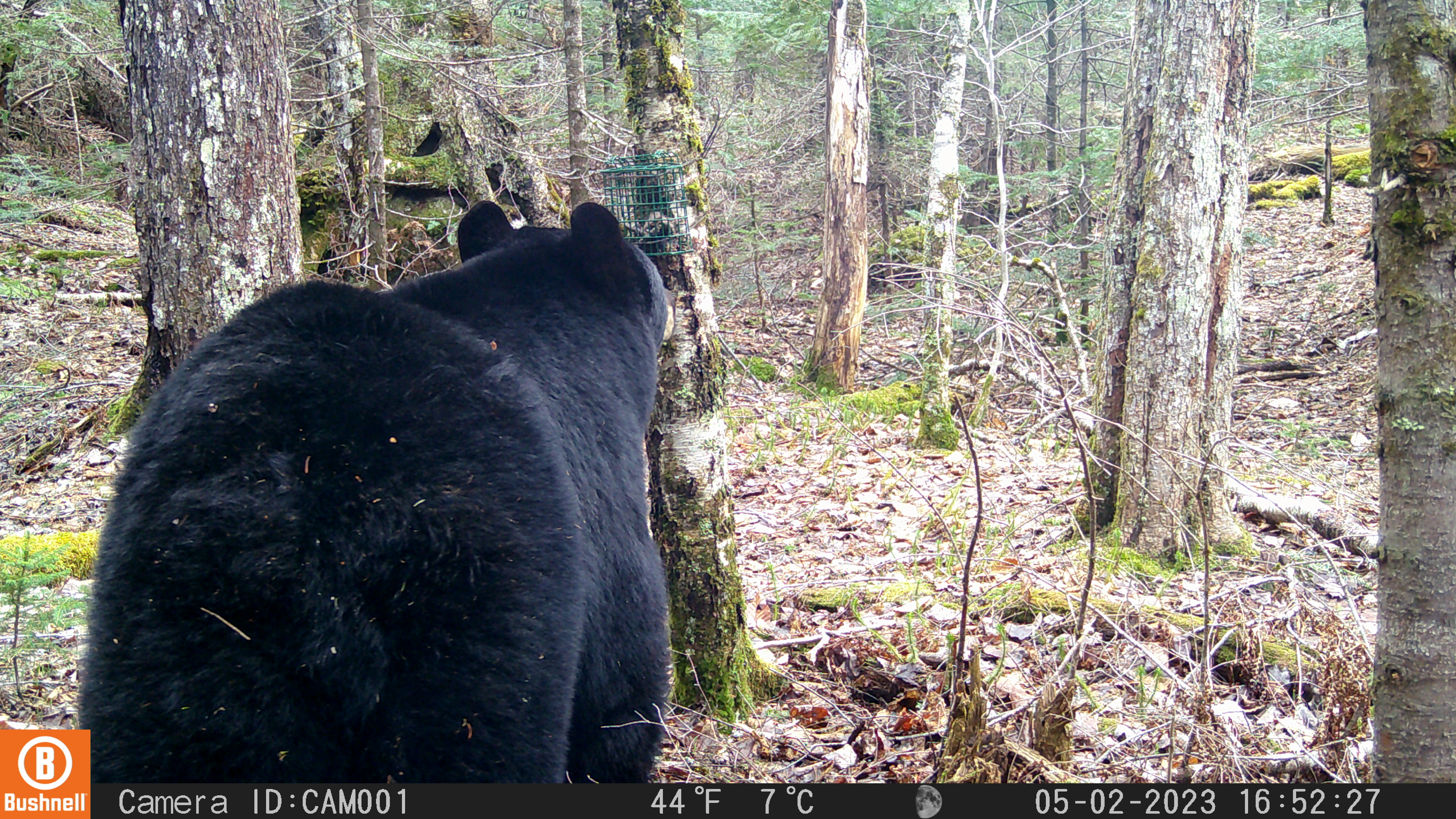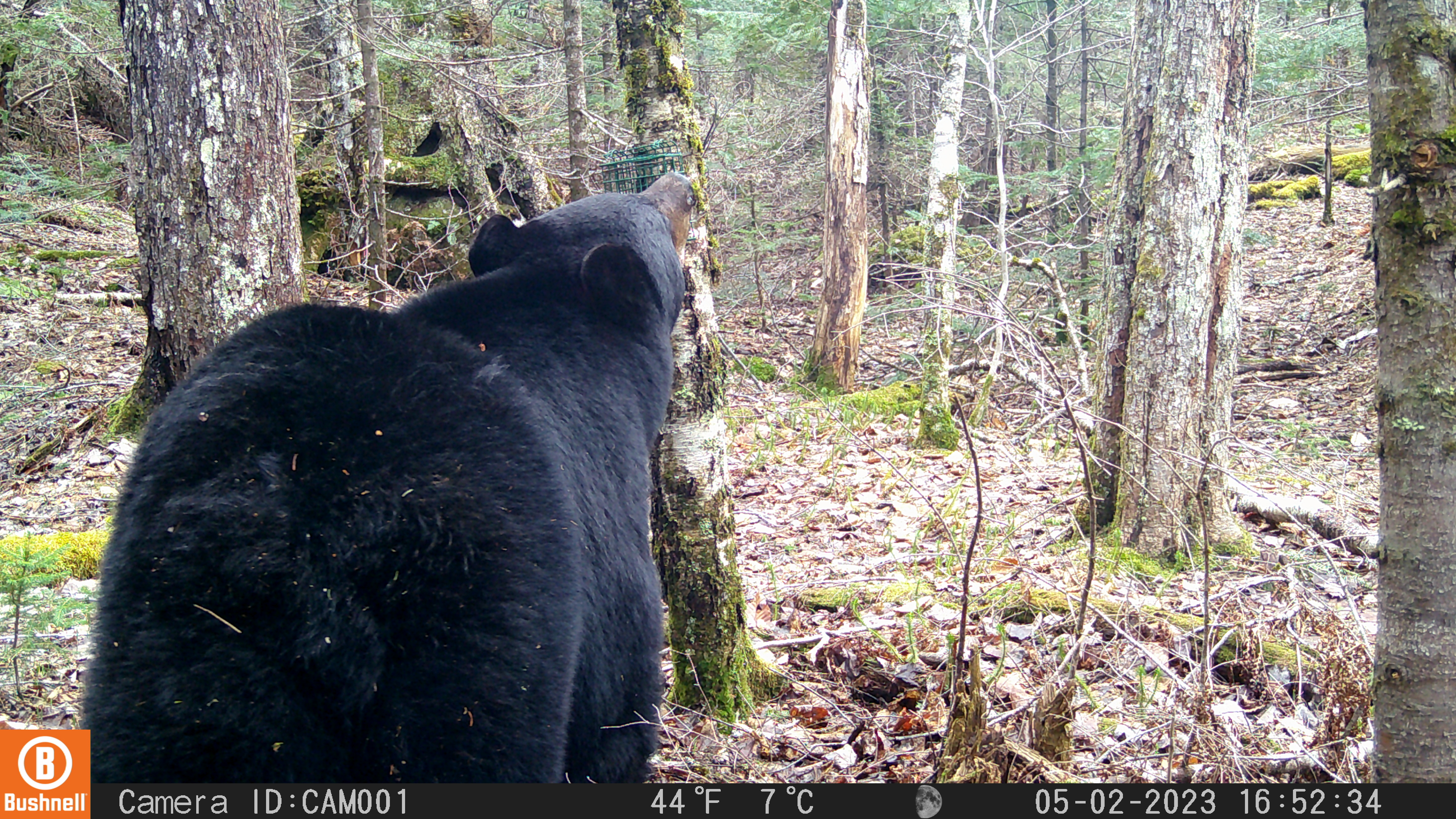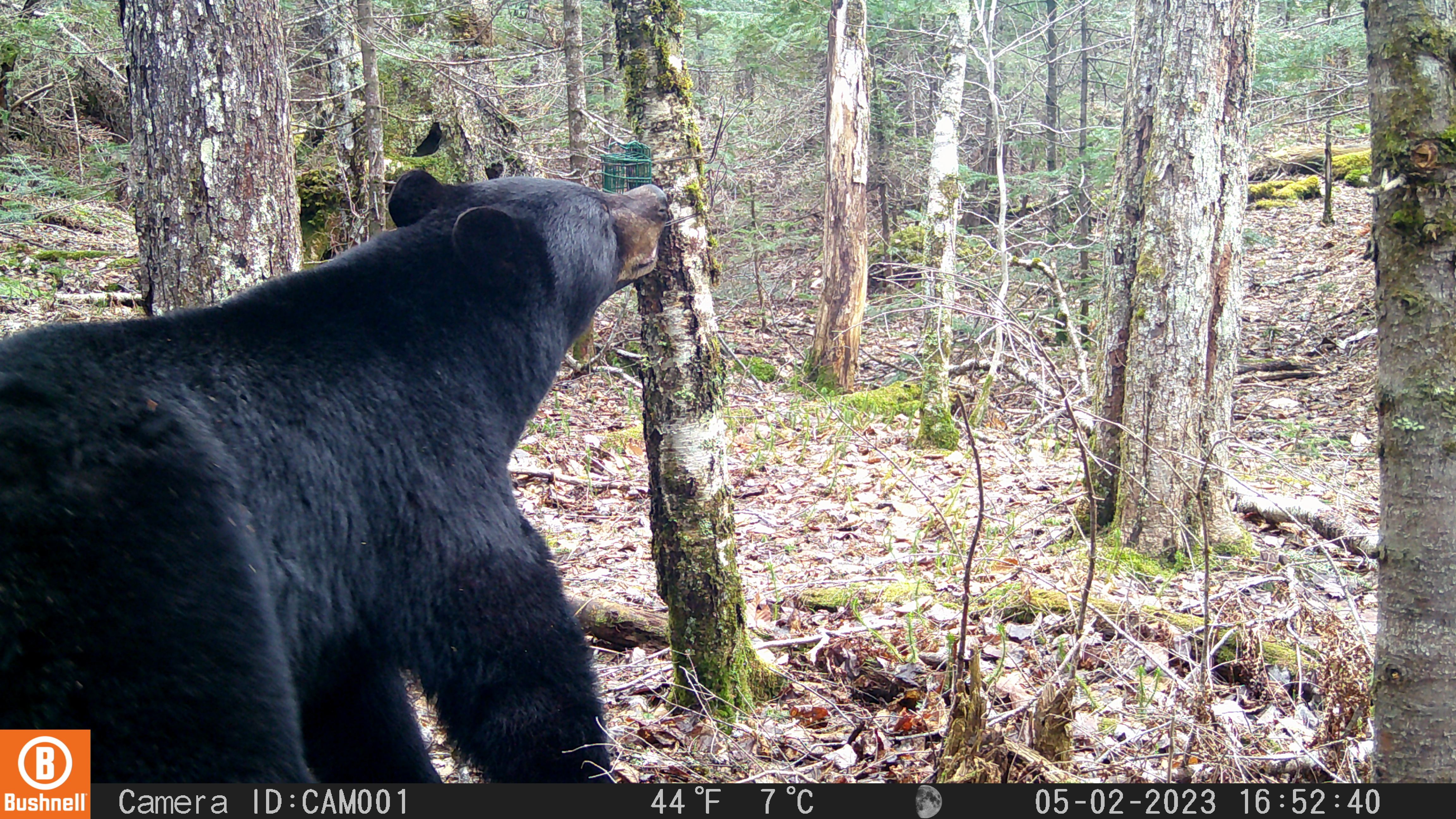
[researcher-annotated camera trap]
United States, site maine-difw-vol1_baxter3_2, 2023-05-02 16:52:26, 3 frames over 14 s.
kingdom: Animalia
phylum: Chordata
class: Mammalia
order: Carnivora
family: Ursidae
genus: Ursus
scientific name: Ursus americanus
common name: black bear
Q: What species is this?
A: Black bear (Ursus americanus).